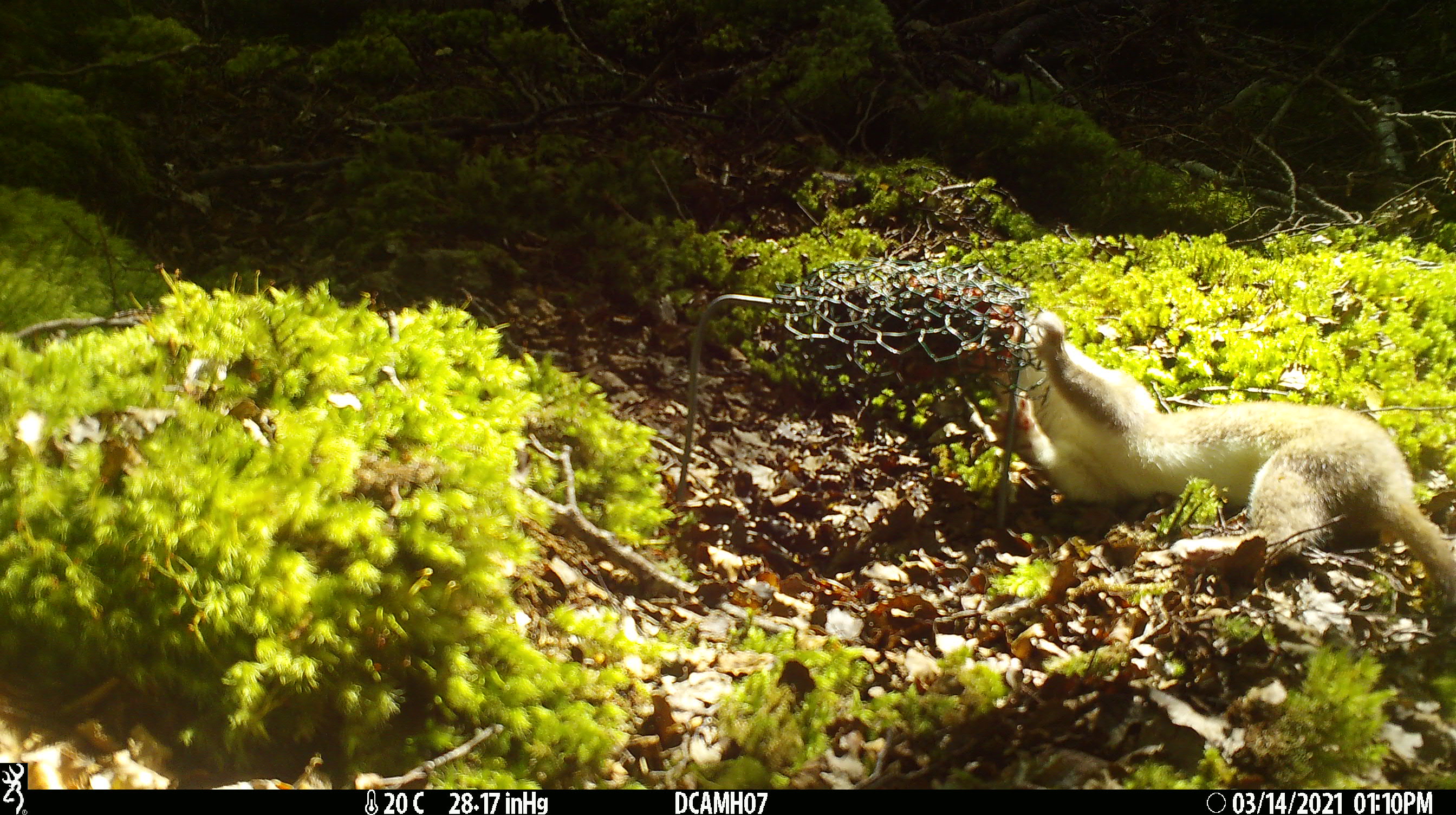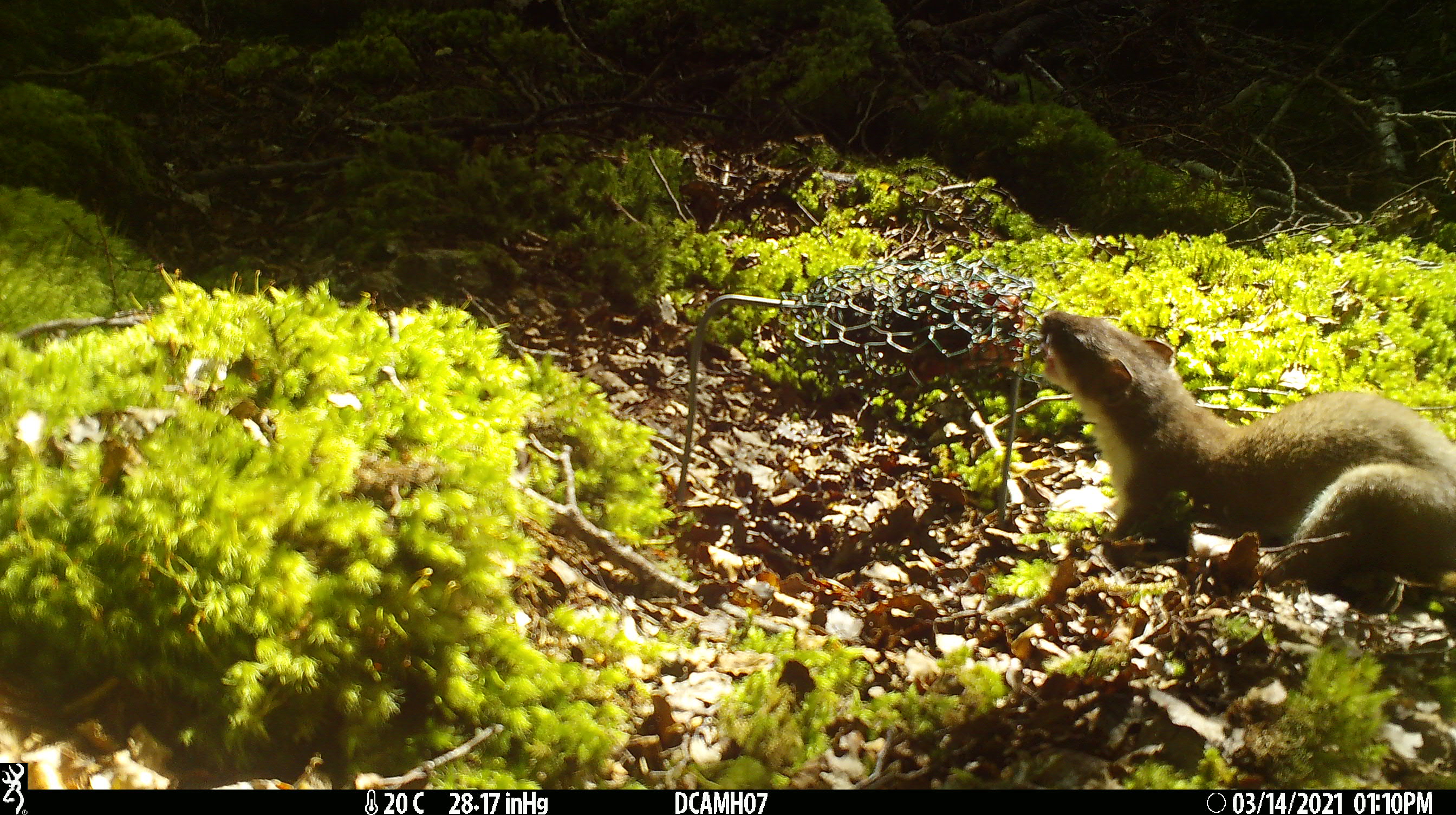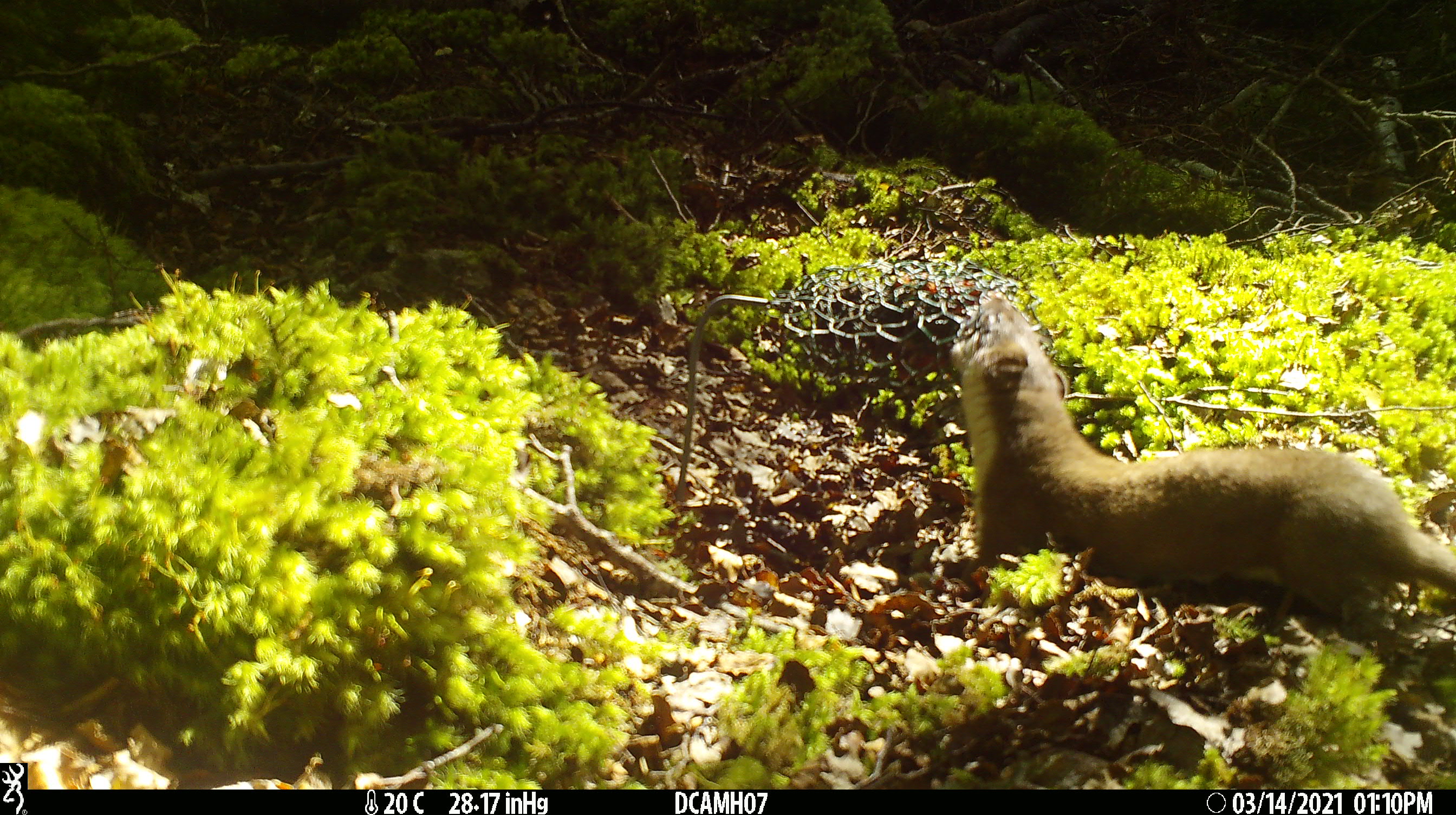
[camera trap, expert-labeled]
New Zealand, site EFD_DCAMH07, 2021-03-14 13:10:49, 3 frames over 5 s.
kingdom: Animalia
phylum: Chordata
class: Mammalia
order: Carnivora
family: Mustelidae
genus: Mustela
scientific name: Mustela erminea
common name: stoat